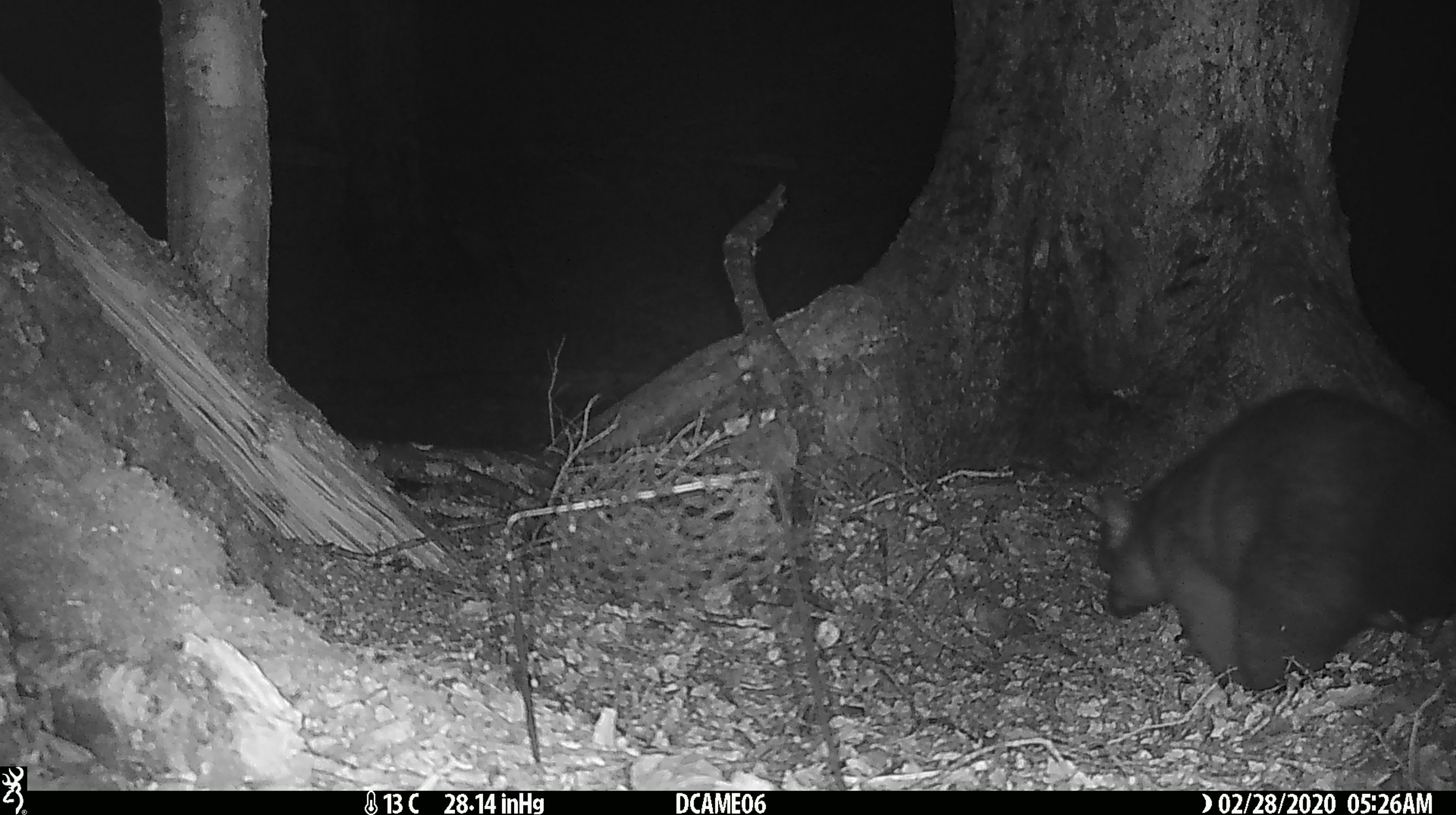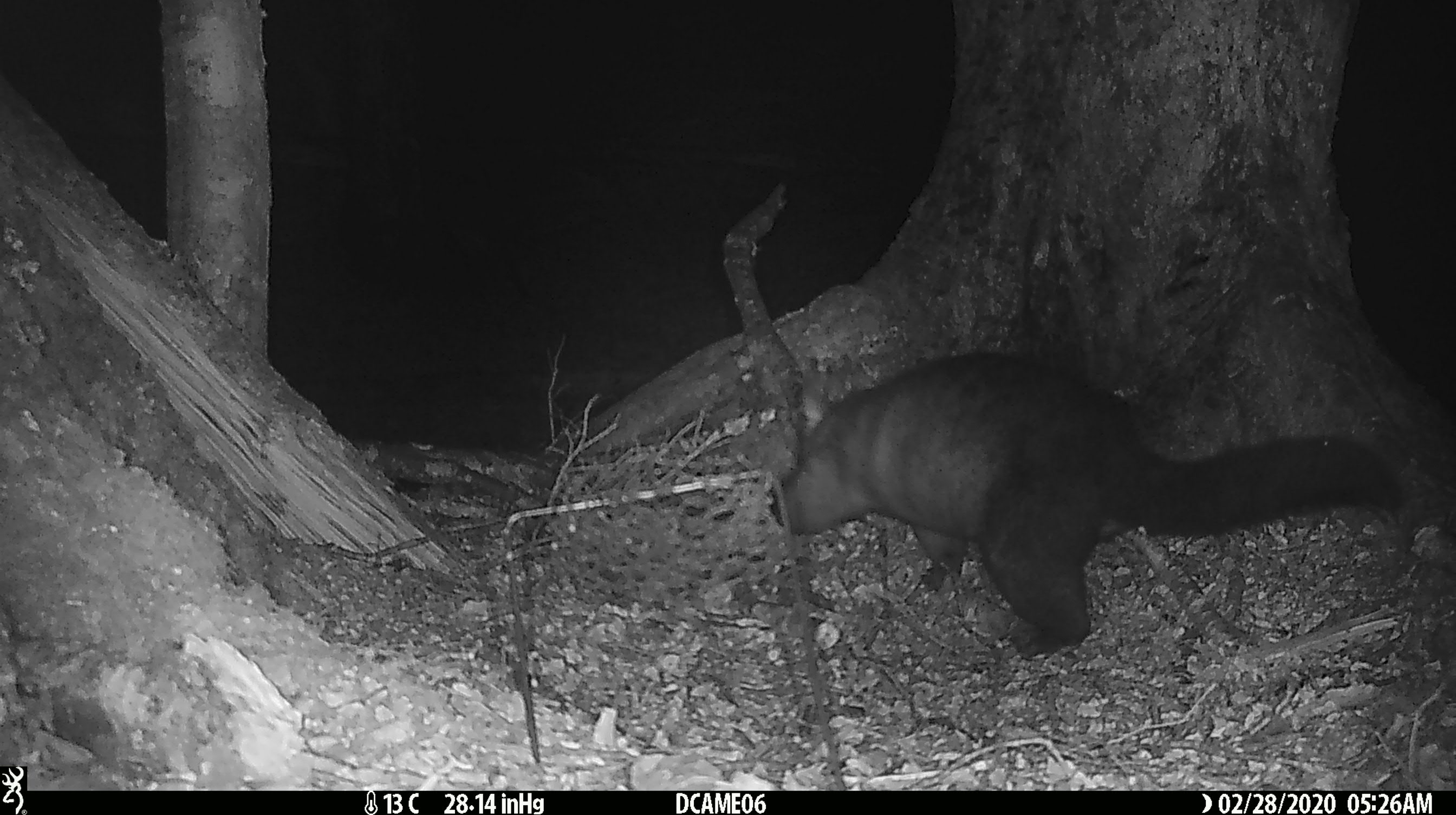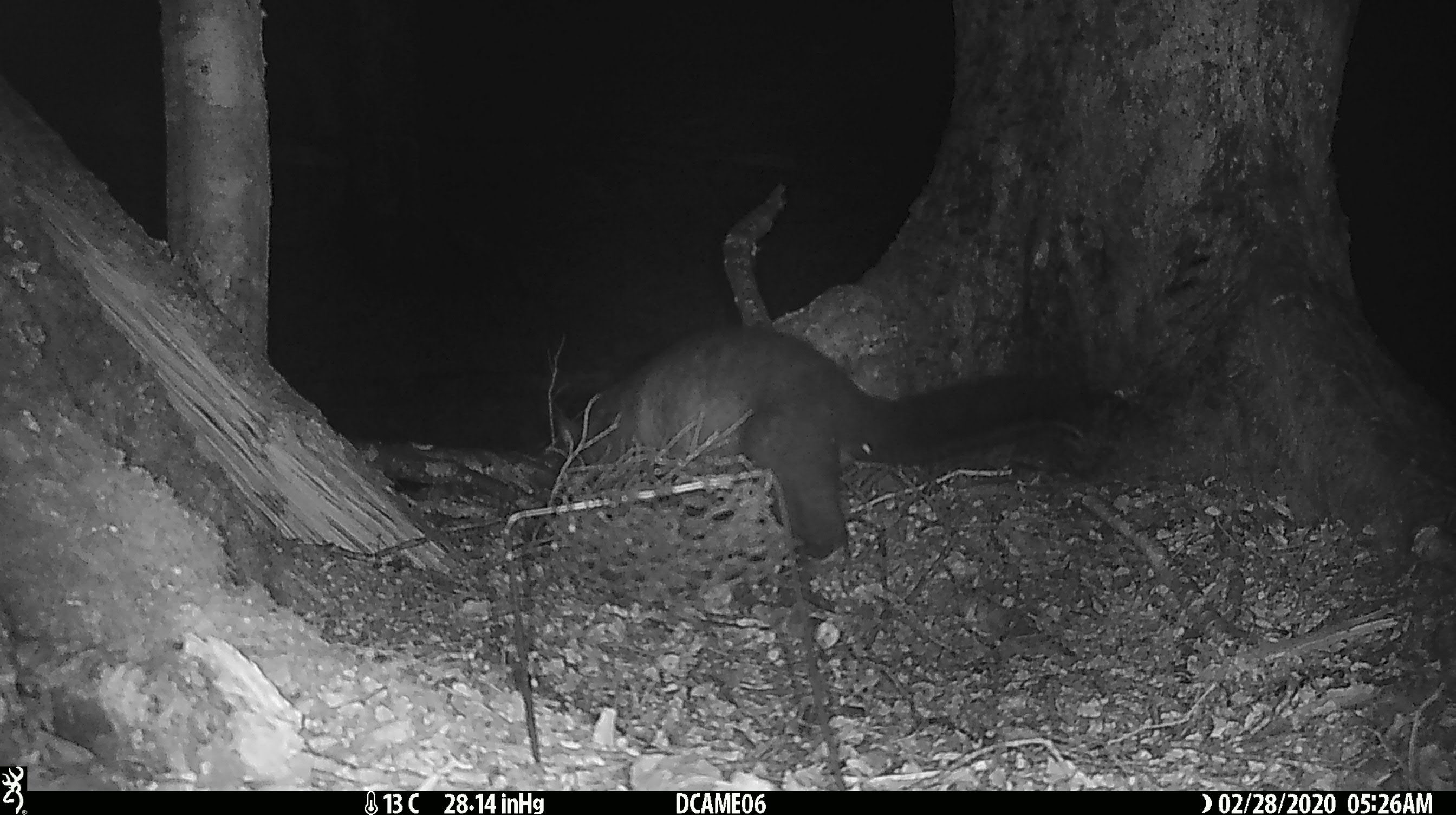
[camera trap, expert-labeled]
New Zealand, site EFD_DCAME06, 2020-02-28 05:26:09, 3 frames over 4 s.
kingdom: Animalia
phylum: Chordata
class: Mammalia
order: Diprotodontia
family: Phalangeridae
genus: Trichosurus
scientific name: Trichosurus vulpecula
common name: common brushtail possum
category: possum